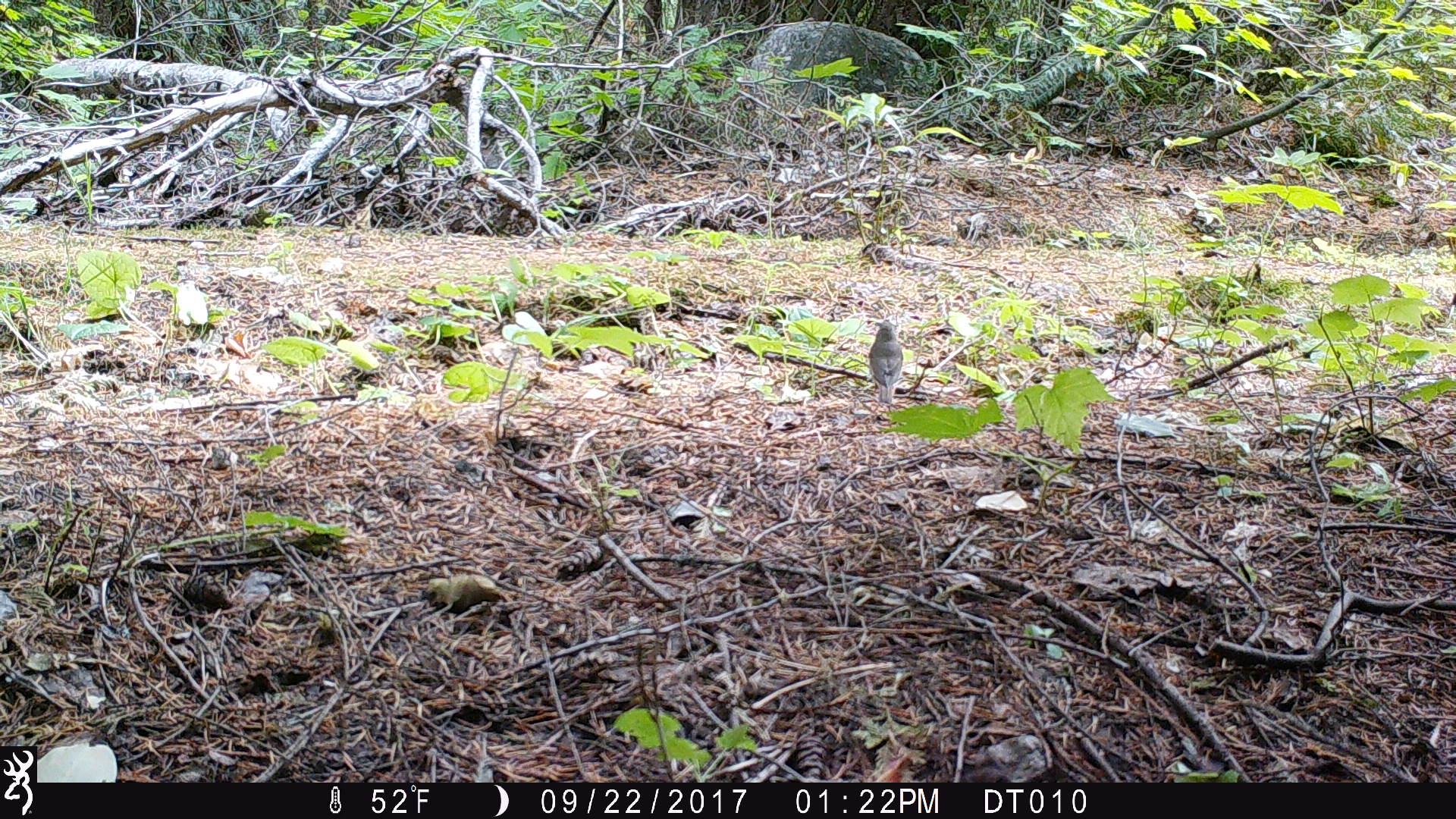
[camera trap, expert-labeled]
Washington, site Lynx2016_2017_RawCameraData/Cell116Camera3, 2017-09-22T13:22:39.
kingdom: Animalia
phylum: Chordata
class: Aves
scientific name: Aves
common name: birds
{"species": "Aves (birds)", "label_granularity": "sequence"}